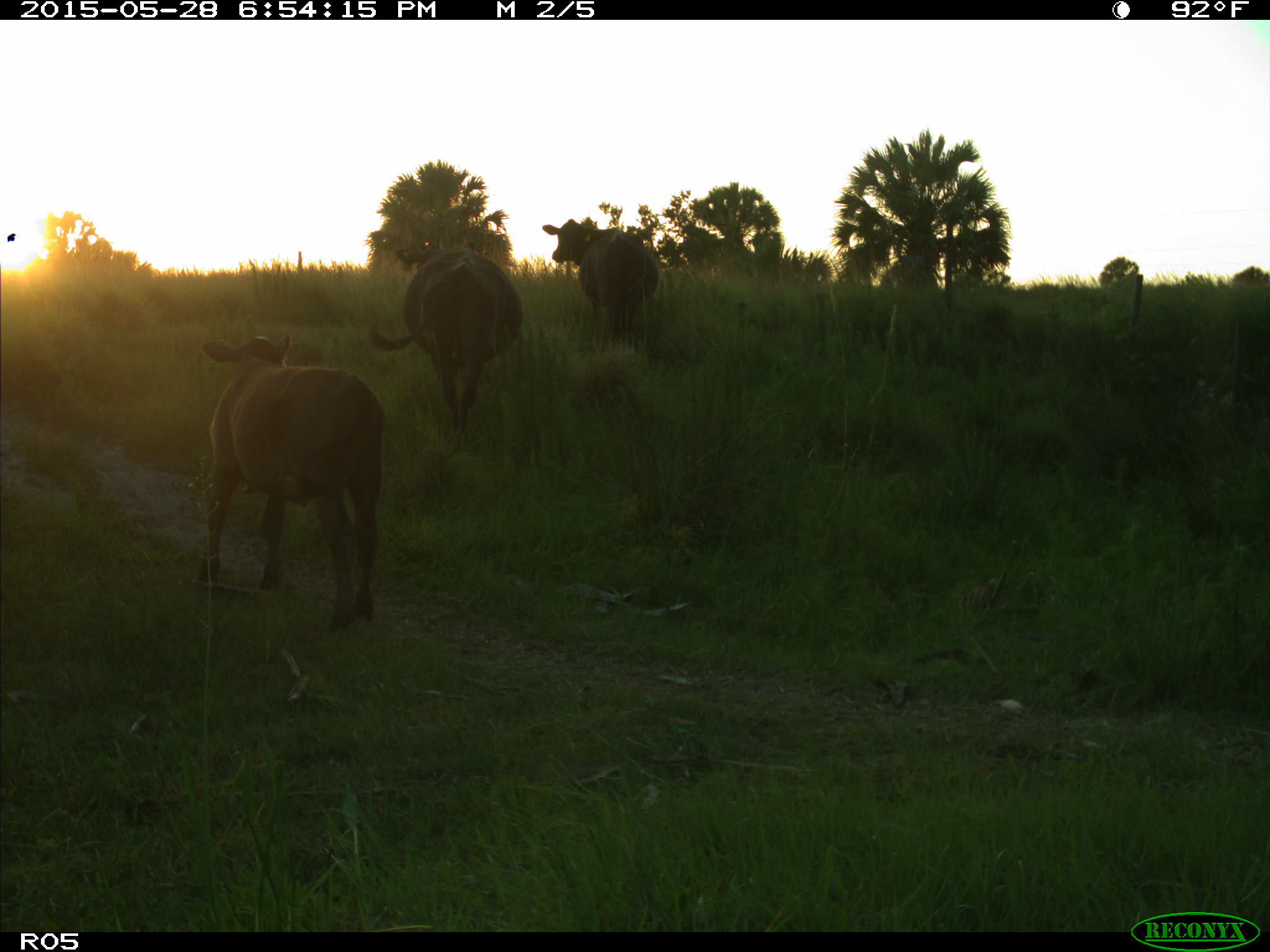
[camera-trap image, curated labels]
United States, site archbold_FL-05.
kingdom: Animalia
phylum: Chordata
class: Mammalia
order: Artiodactyla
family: Bovidae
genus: Bos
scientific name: Bos taurus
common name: domestic cow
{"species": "Bos taurus (domestic cow)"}